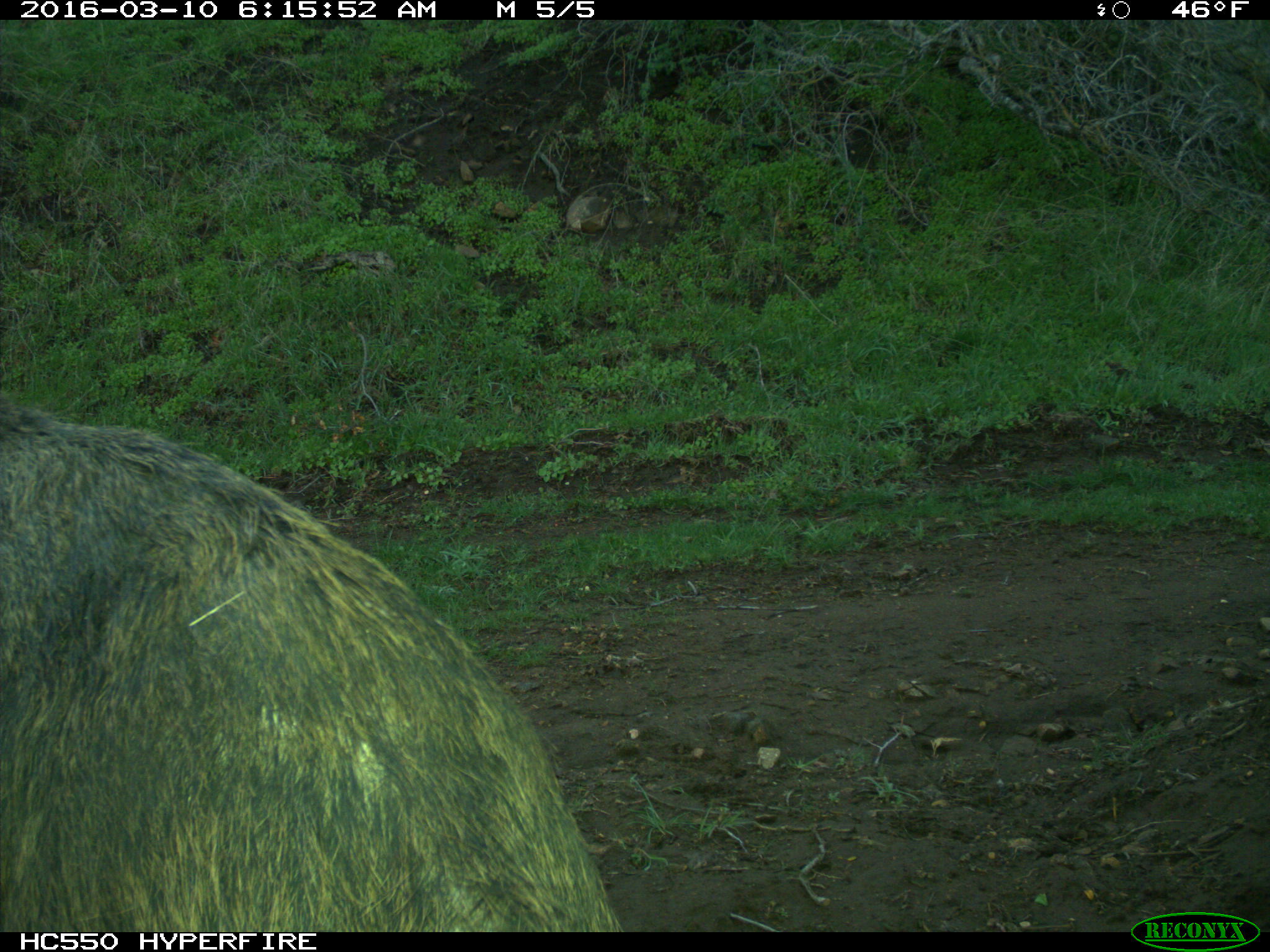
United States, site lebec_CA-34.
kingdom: Animalia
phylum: Chordata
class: Mammalia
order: Artiodactyla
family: Suidae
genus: Sus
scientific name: Sus scrofa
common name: wild boar